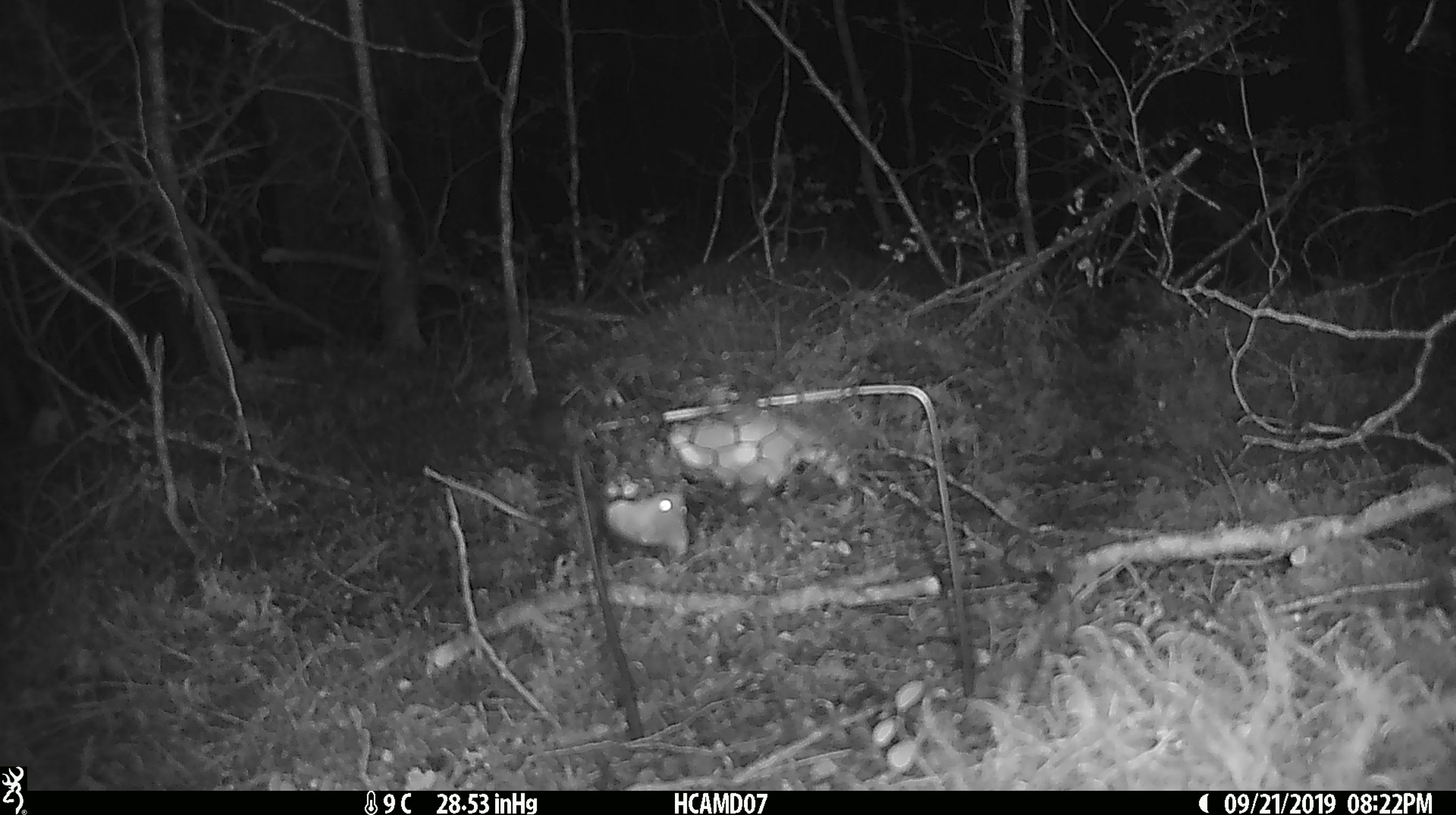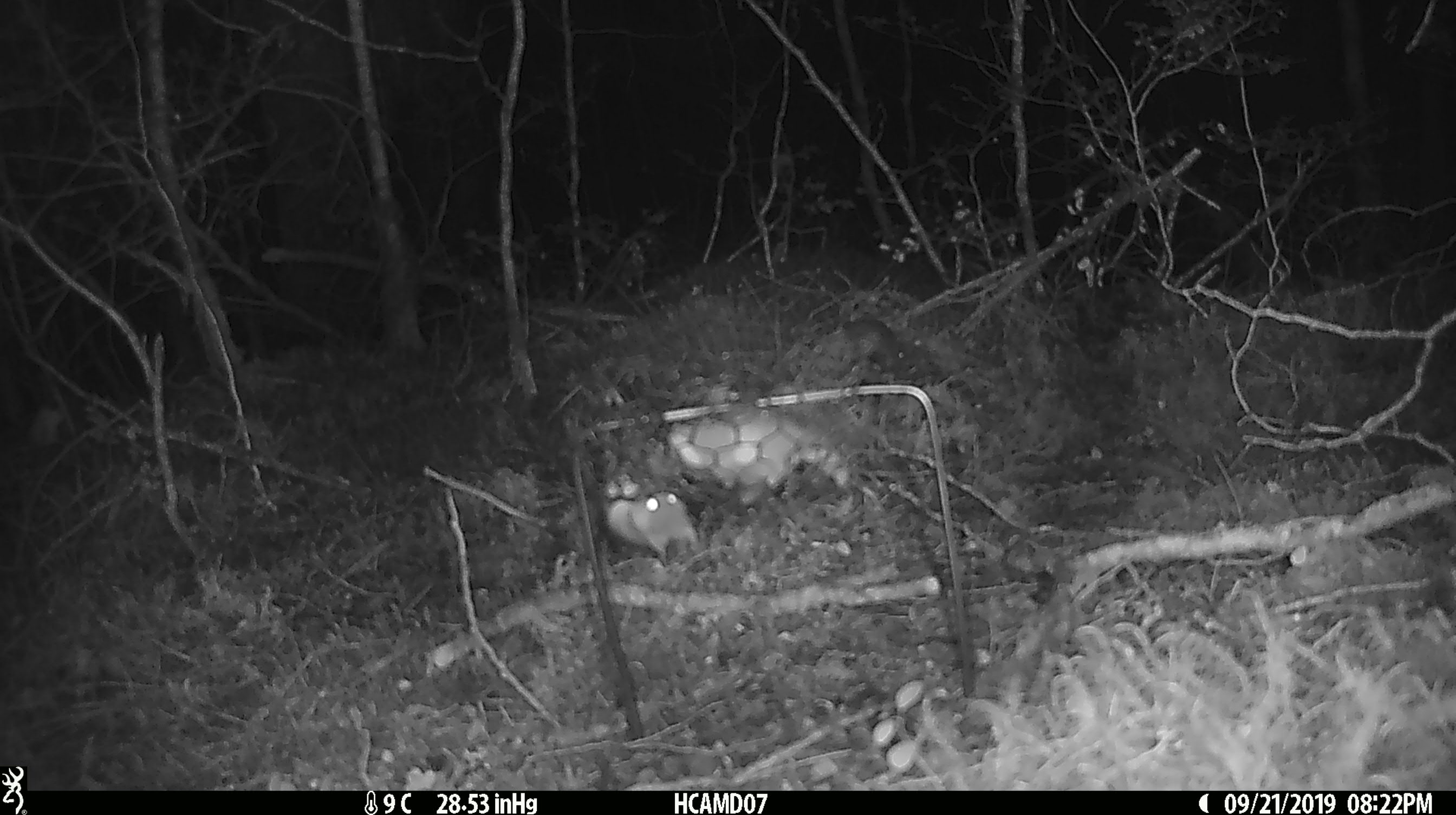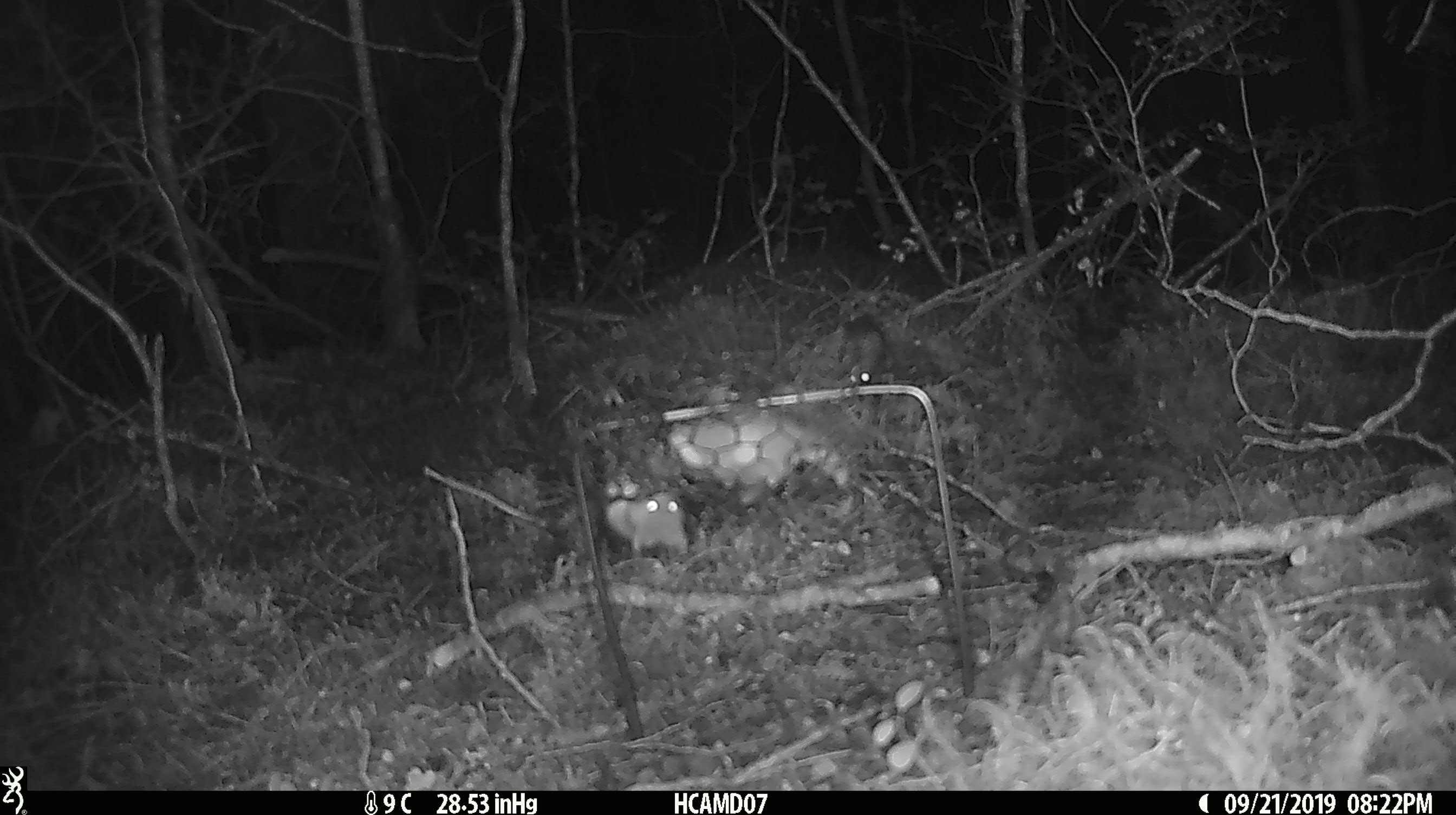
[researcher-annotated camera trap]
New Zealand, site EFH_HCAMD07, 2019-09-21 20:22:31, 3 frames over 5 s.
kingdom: Animalia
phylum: Chordata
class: Mammalia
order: Rodentia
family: Muridae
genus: Mus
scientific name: Mus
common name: mouse